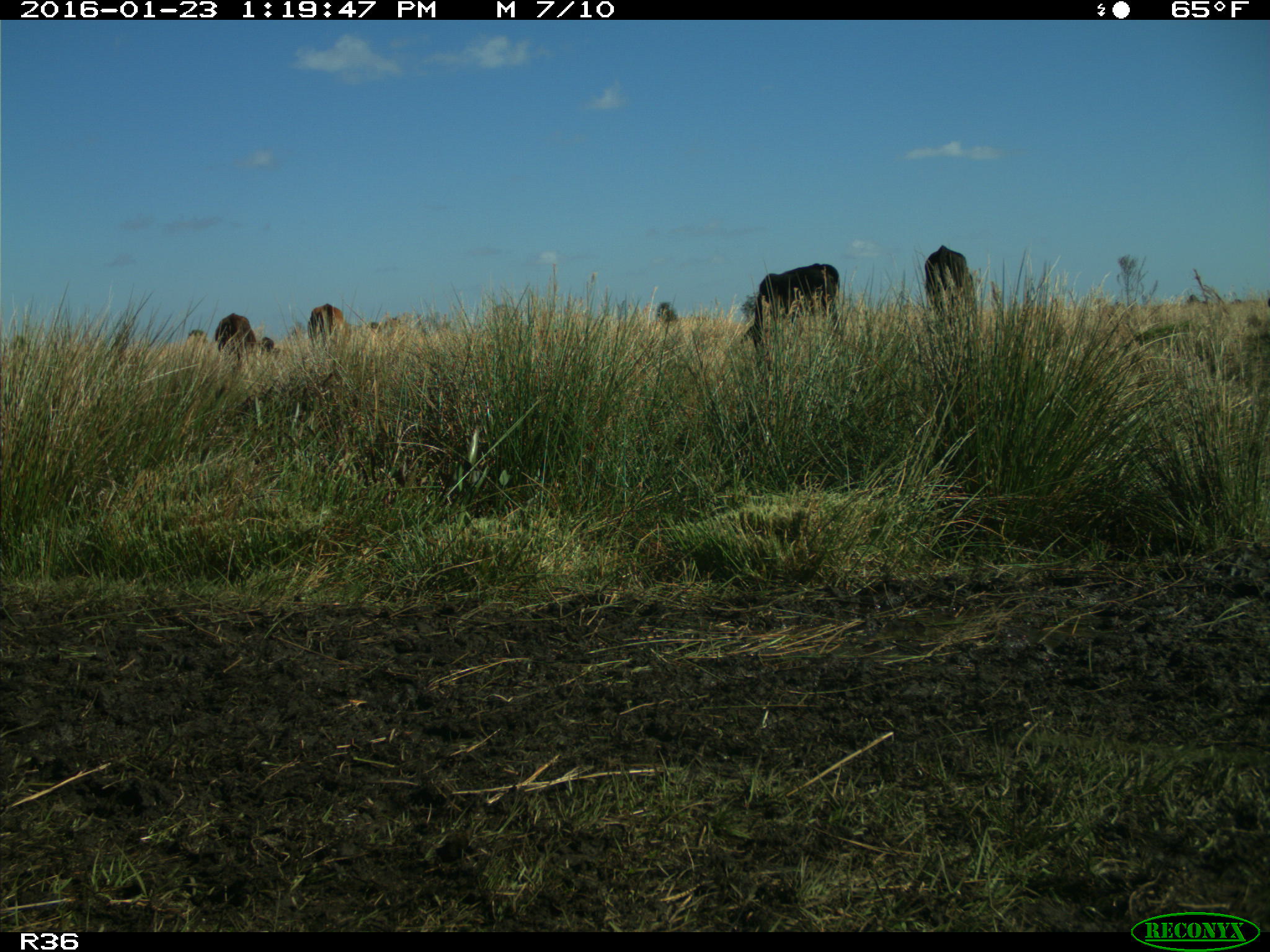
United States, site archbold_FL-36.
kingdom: Animalia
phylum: Chordata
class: Mammalia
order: Artiodactyla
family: Bovidae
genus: Bos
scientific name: Bos taurus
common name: domestic cow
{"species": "Bos taurus (domestic cow)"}